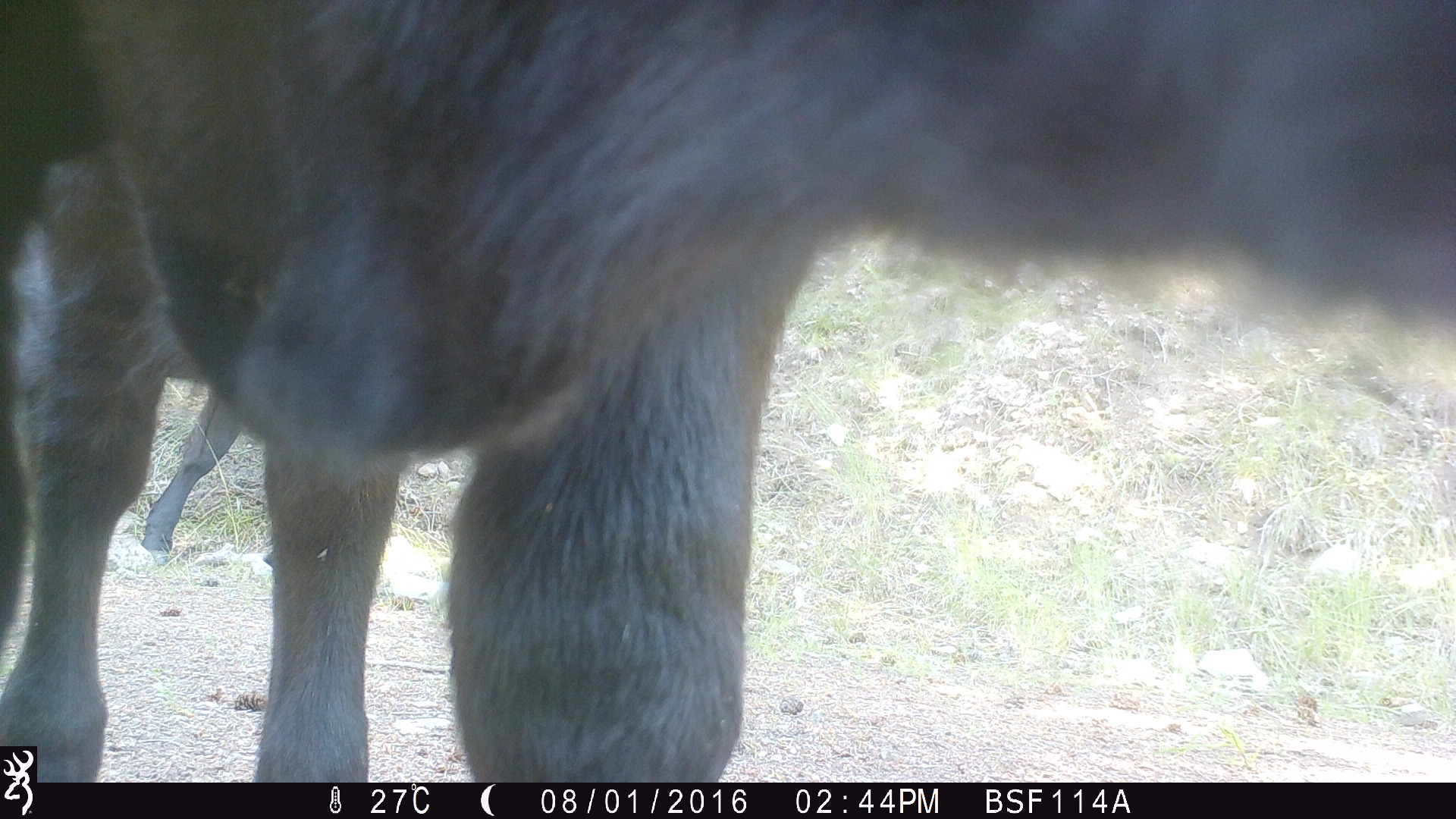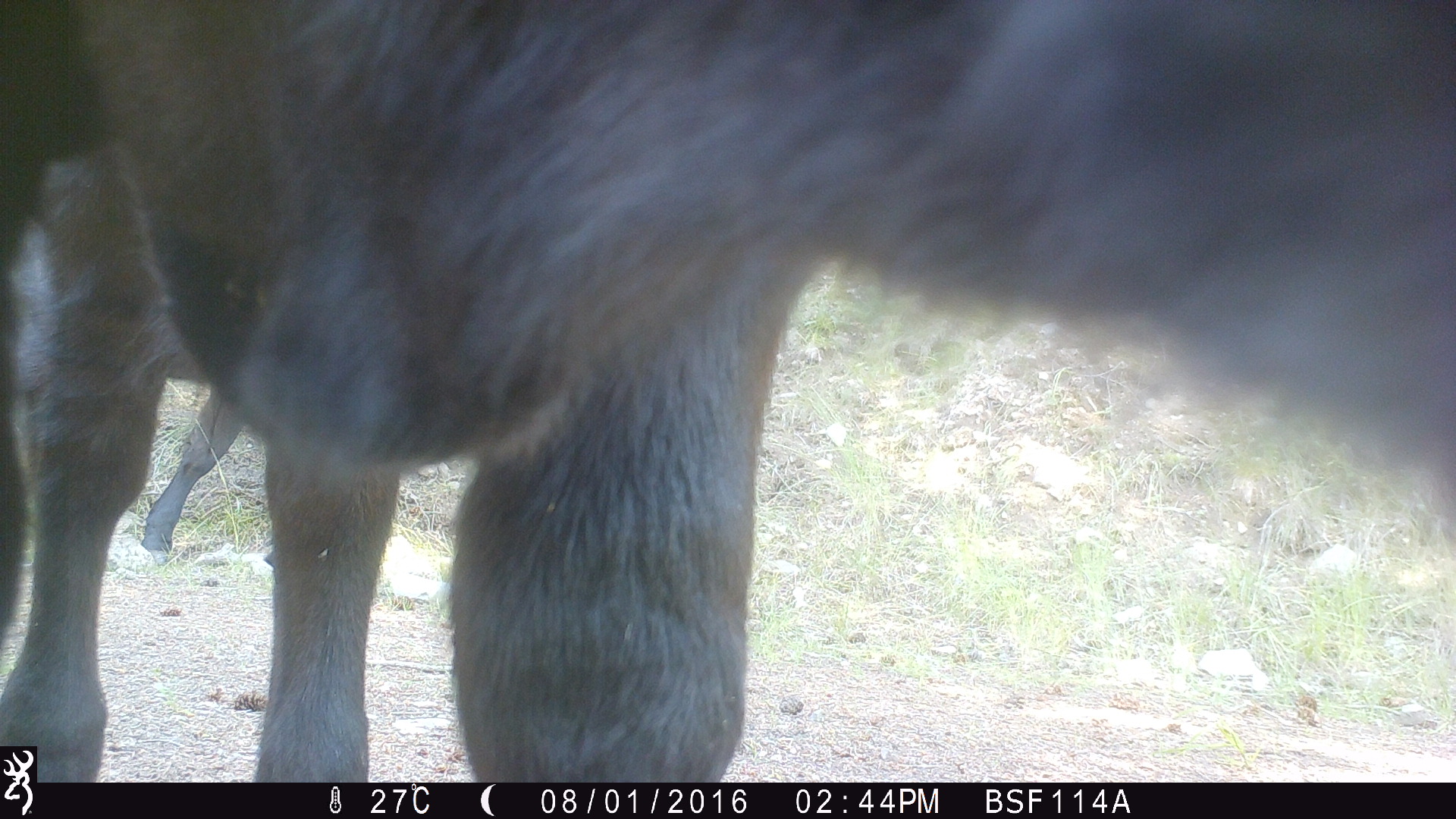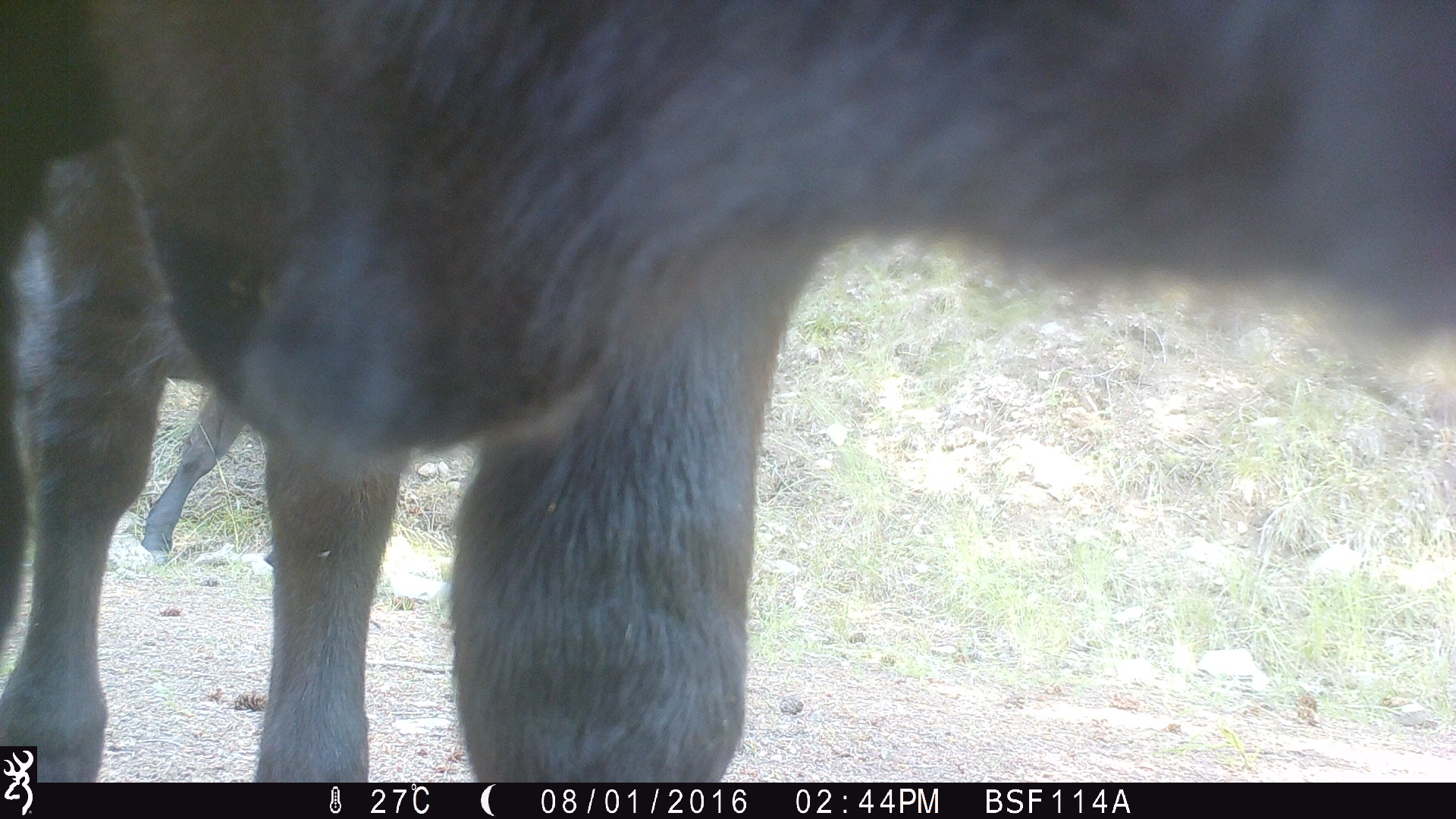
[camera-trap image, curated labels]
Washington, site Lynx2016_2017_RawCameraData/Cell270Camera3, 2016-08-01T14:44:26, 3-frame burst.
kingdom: Animalia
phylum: Chordata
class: Mammalia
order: Artiodactyla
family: Bovidae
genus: Bos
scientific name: Bos taurus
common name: domestic cattle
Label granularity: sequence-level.